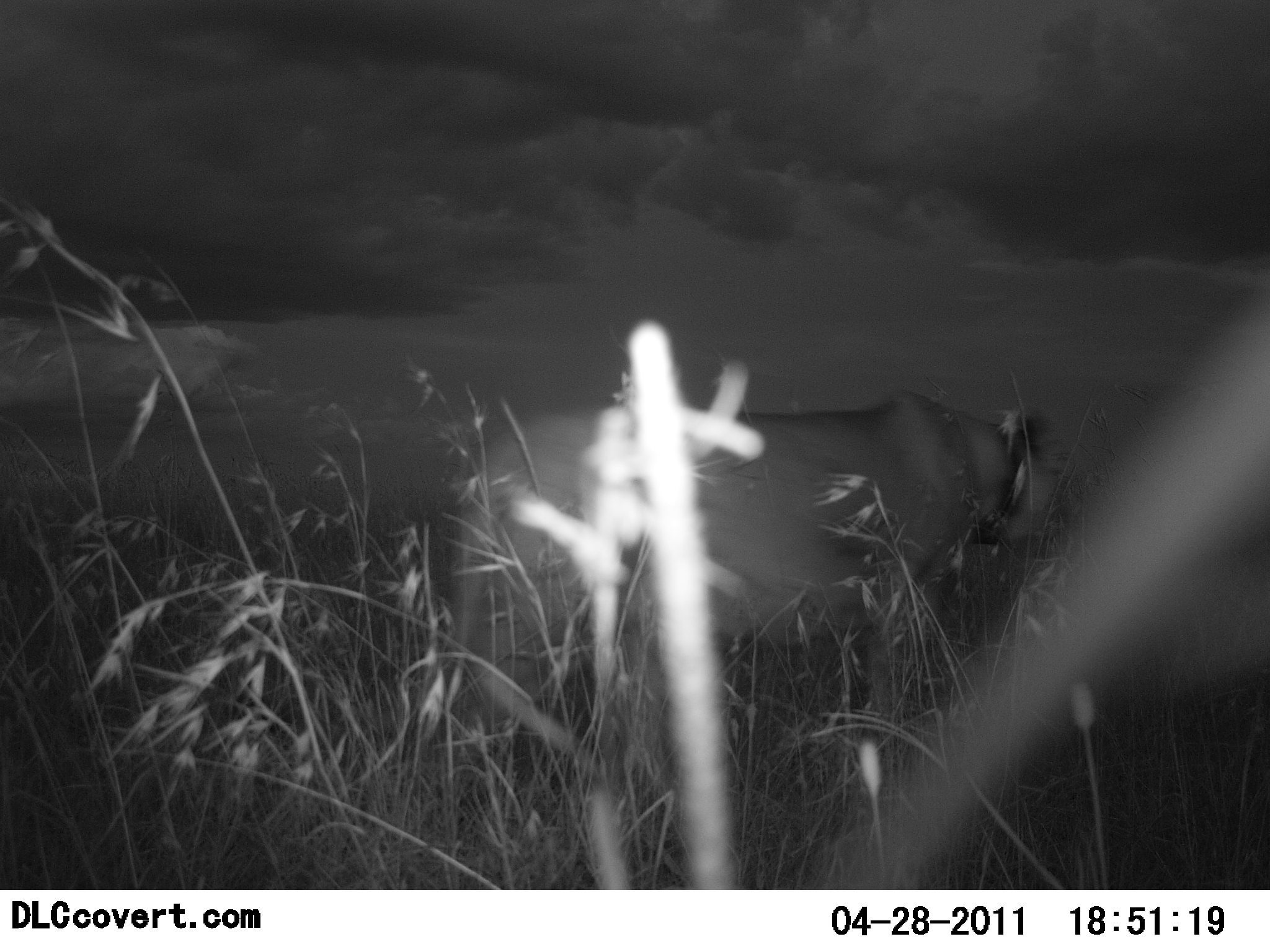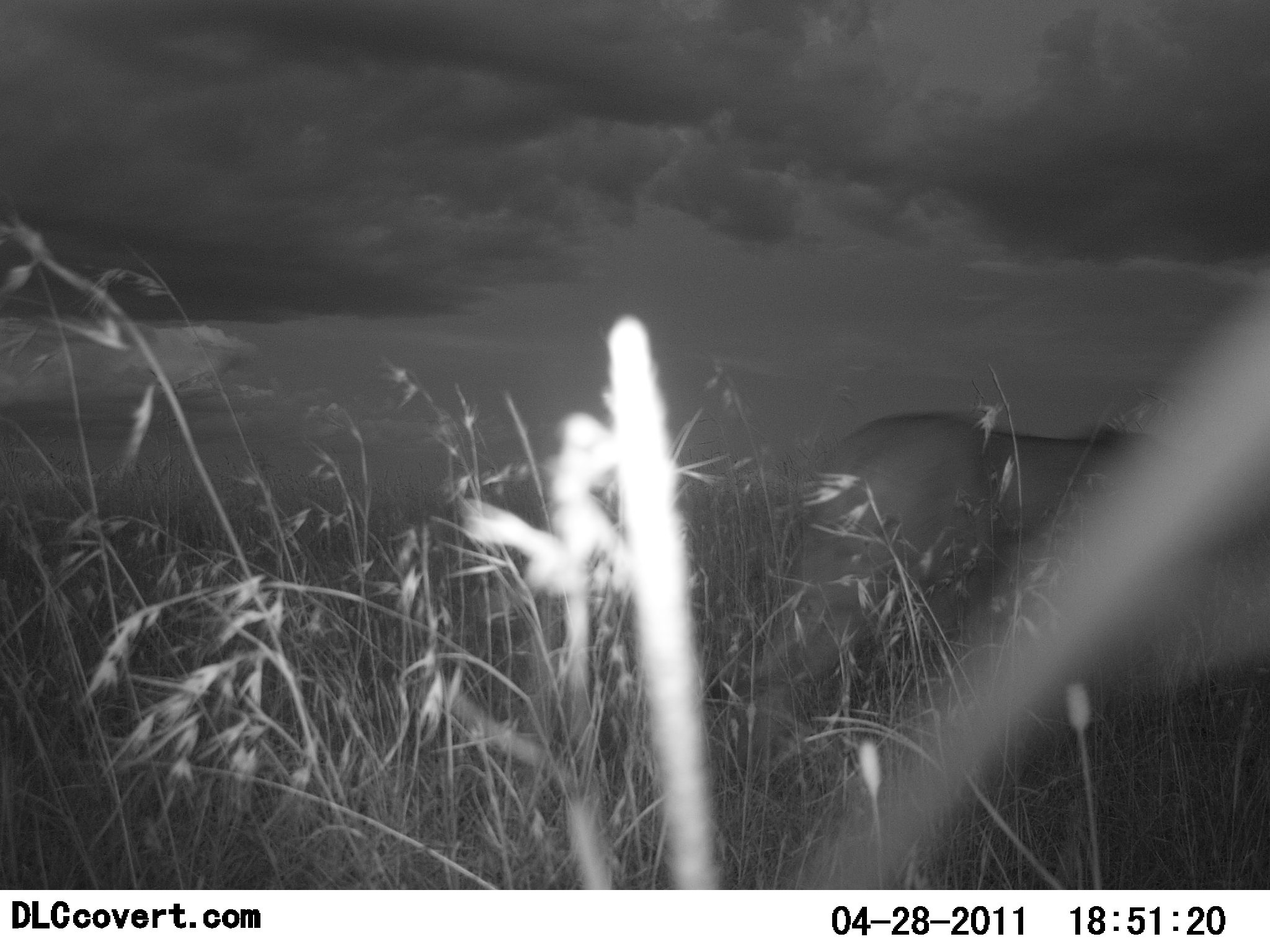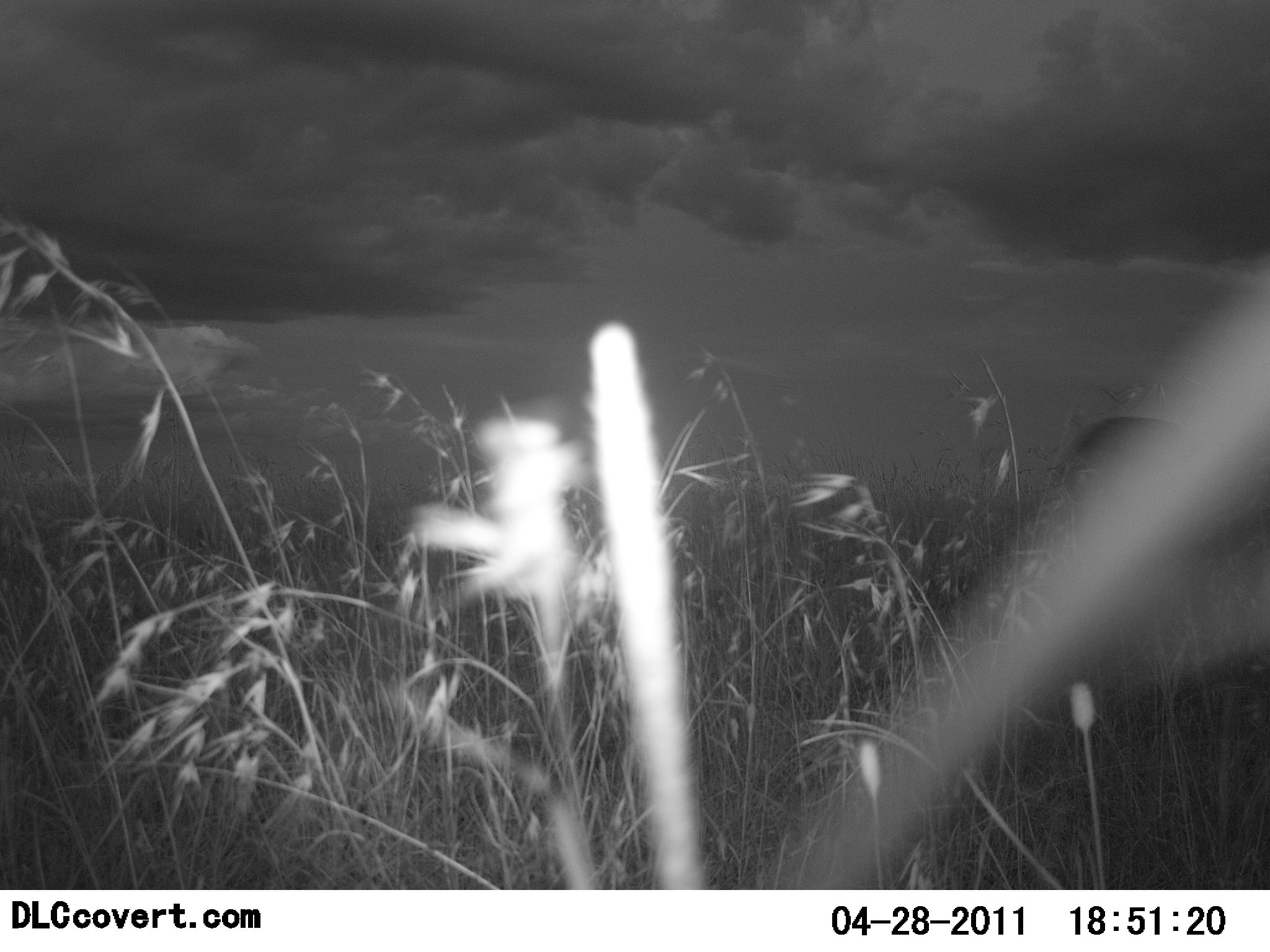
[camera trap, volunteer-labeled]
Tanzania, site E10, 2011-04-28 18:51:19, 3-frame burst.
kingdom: Animalia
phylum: Chordata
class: Mammalia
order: Carnivora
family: Felidae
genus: Panthera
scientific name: Panthera leo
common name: lion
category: lionfemale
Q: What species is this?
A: Lionfemale (lion) (Panthera leo).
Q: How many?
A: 1.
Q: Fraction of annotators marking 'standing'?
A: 0%.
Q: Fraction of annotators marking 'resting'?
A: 0%.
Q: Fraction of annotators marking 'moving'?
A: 100%.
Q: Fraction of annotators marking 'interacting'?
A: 8%.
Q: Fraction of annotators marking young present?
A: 0%.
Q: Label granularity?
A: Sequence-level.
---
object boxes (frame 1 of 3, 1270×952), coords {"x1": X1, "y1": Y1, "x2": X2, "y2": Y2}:
animal: {"x1": 434, "y1": 384, "x2": 1062, "y2": 783}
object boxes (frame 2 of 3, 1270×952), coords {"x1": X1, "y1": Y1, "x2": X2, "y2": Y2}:
animal: {"x1": 795, "y1": 282, "x2": 1270, "y2": 889}; {"x1": 710, "y1": 412, "x2": 1220, "y2": 711}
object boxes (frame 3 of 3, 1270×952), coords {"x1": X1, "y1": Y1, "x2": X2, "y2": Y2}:
animal: {"x1": 754, "y1": 277, "x2": 1270, "y2": 890}; {"x1": 1064, "y1": 388, "x2": 1194, "y2": 519}